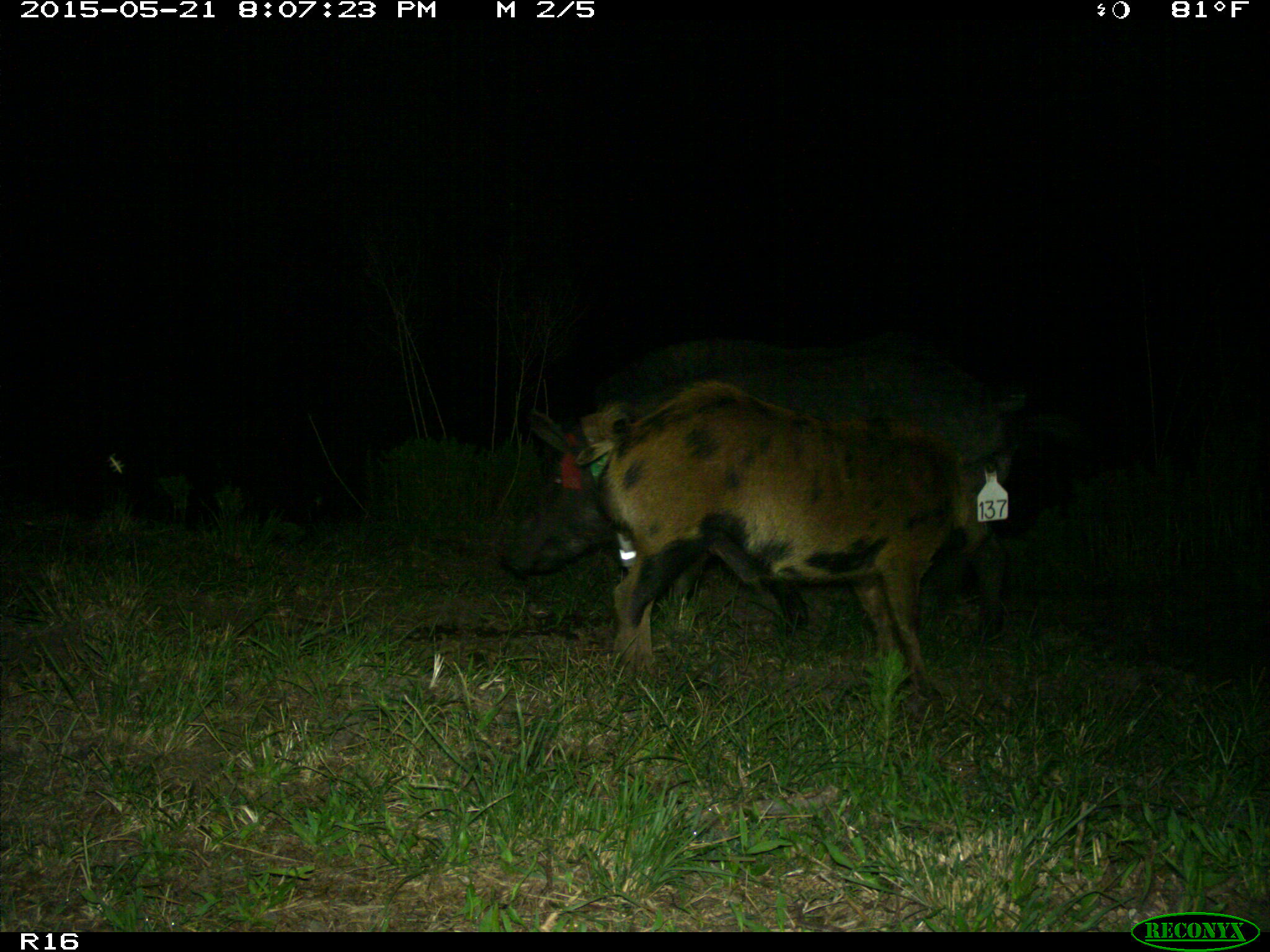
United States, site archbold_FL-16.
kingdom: Animalia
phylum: Chordata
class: Mammalia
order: Artiodactyla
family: Suidae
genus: Sus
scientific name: Sus scrofa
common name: wild boar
Sus scrofa (wild boar).